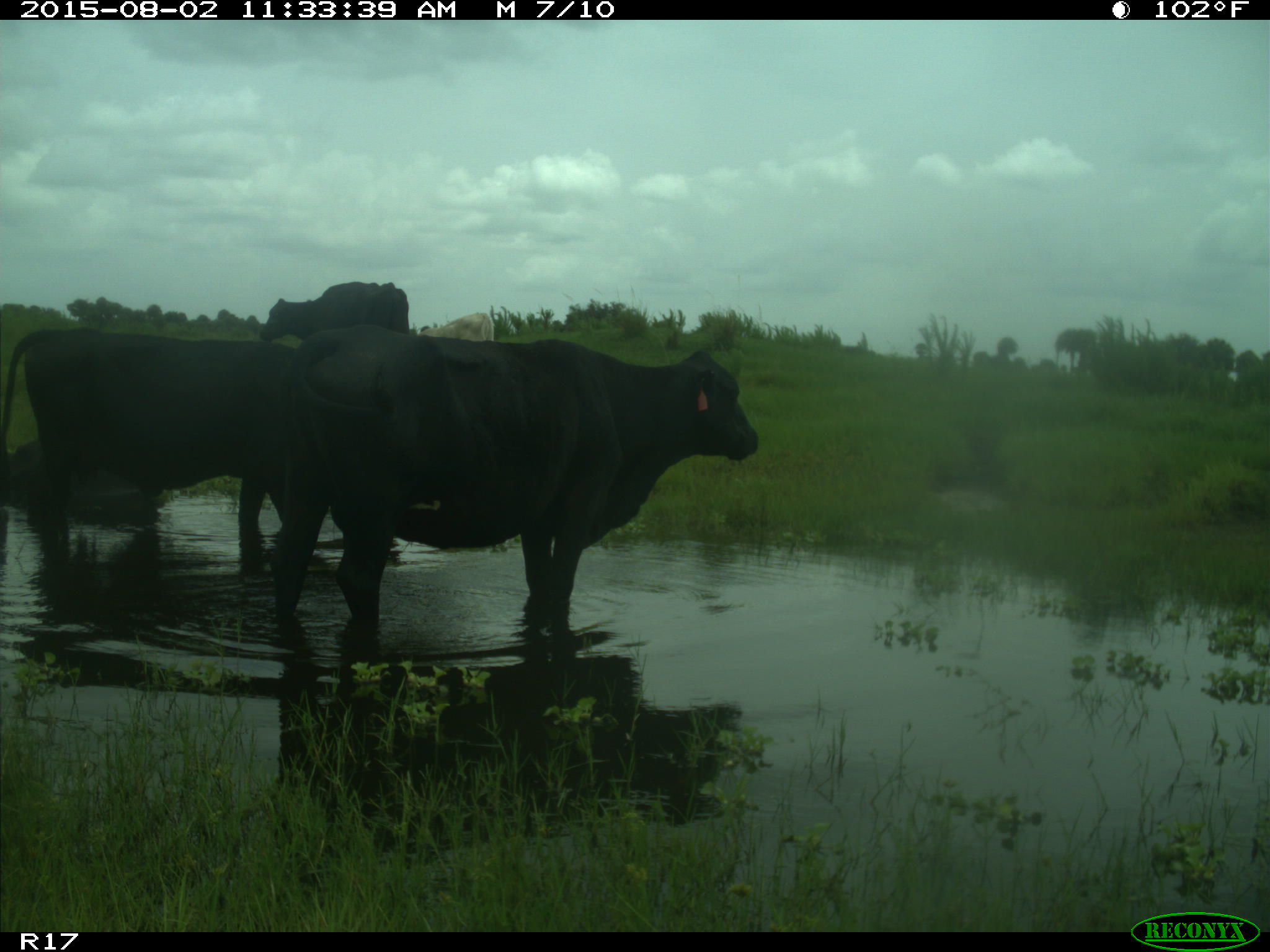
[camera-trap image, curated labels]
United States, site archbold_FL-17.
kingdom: Animalia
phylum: Chordata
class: Mammalia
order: Artiodactyla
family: Bovidae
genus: Bos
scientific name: Bos taurus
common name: domestic cow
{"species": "Bos taurus (domestic cow)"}